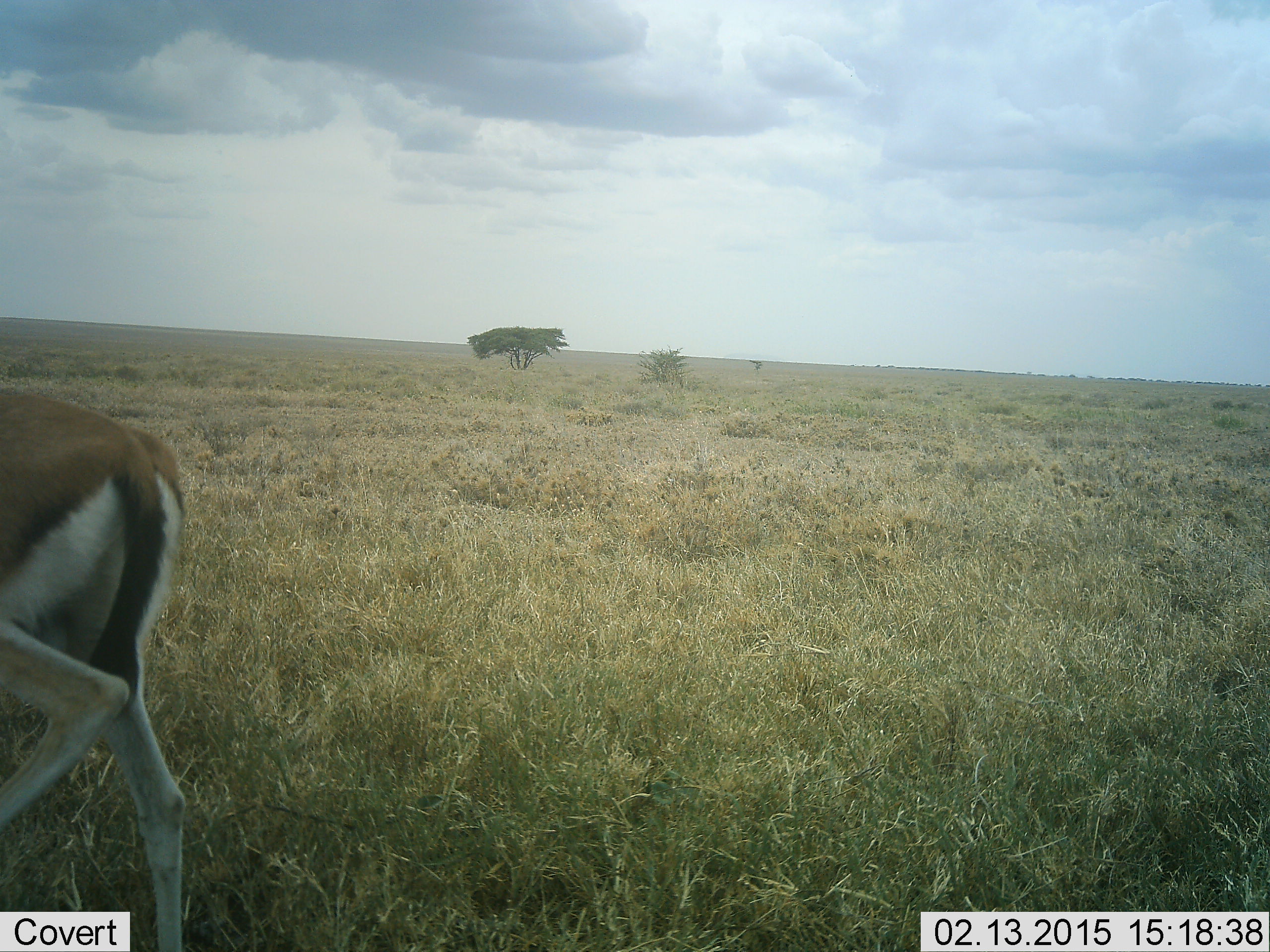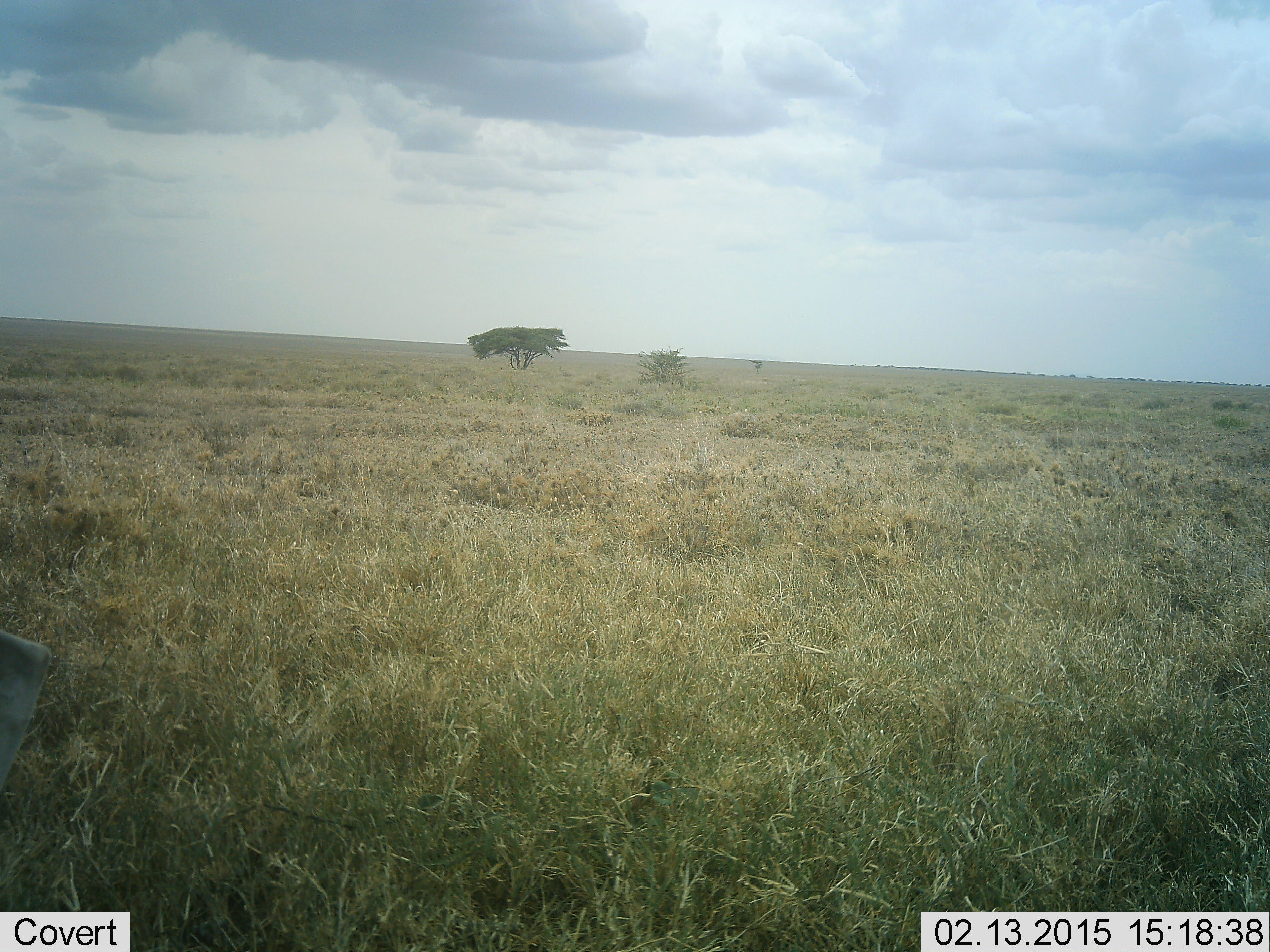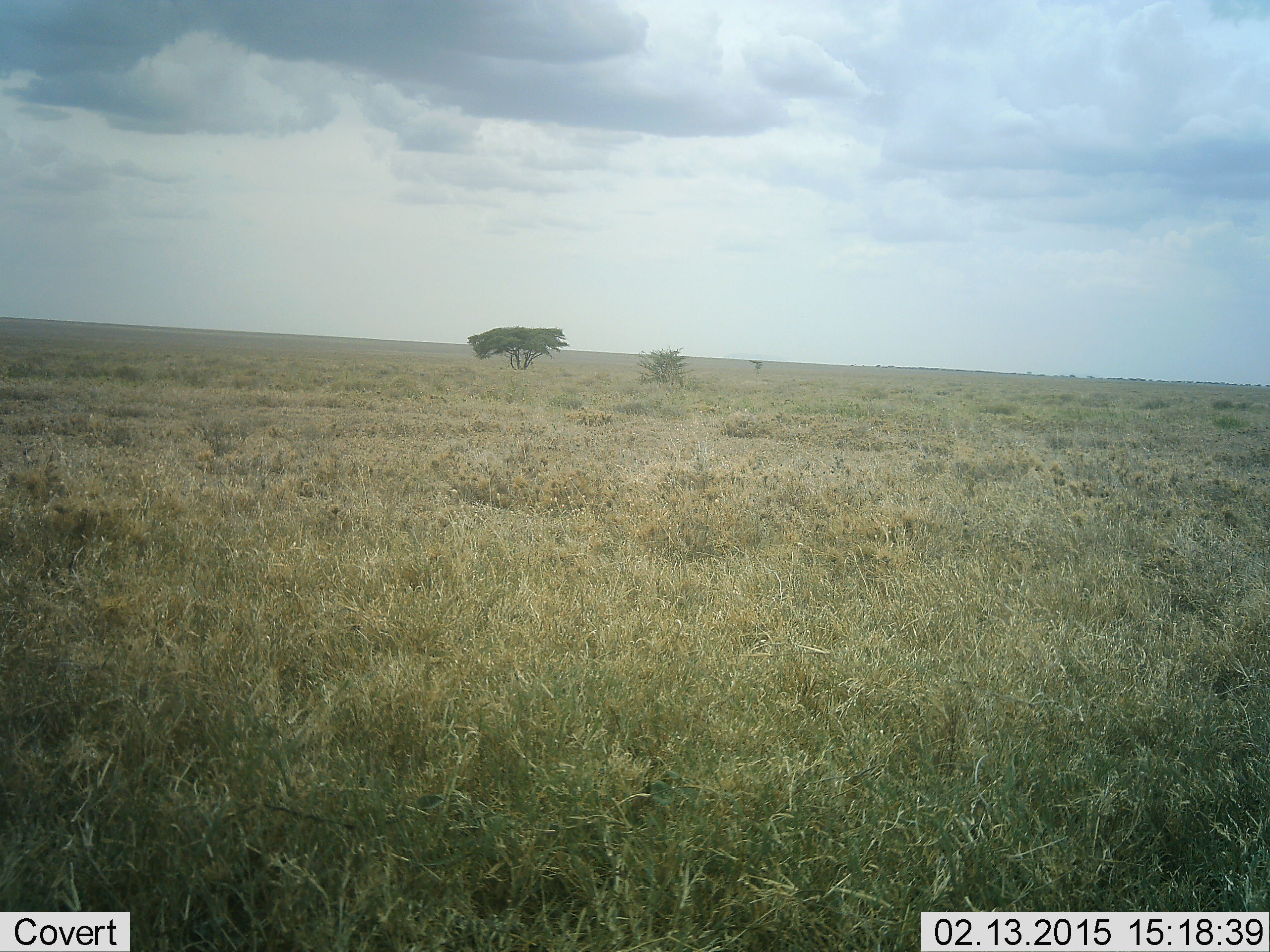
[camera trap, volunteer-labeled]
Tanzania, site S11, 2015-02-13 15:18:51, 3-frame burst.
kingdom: Animalia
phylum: Chordata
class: Mammalia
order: Artiodactyla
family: Bovidae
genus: Eudorcas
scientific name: Eudorcas thomsonii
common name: thomson's gazelle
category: gazellethomsons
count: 1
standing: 10%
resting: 0%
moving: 100%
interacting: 0%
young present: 0%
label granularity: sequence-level